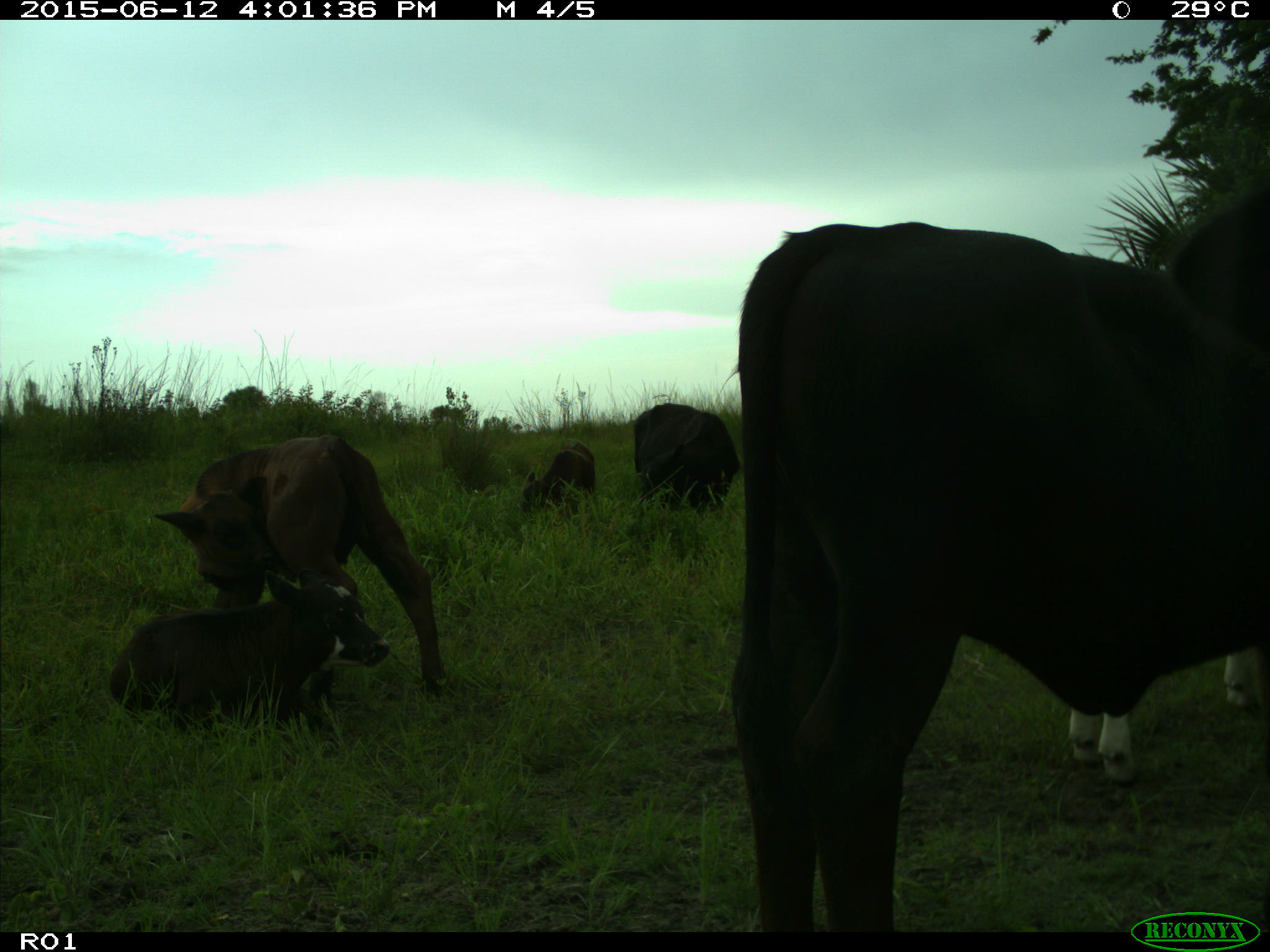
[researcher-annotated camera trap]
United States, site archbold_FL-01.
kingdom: Animalia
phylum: Chordata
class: Mammalia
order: Artiodactyla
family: Bovidae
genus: Bos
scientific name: Bos taurus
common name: domestic cow